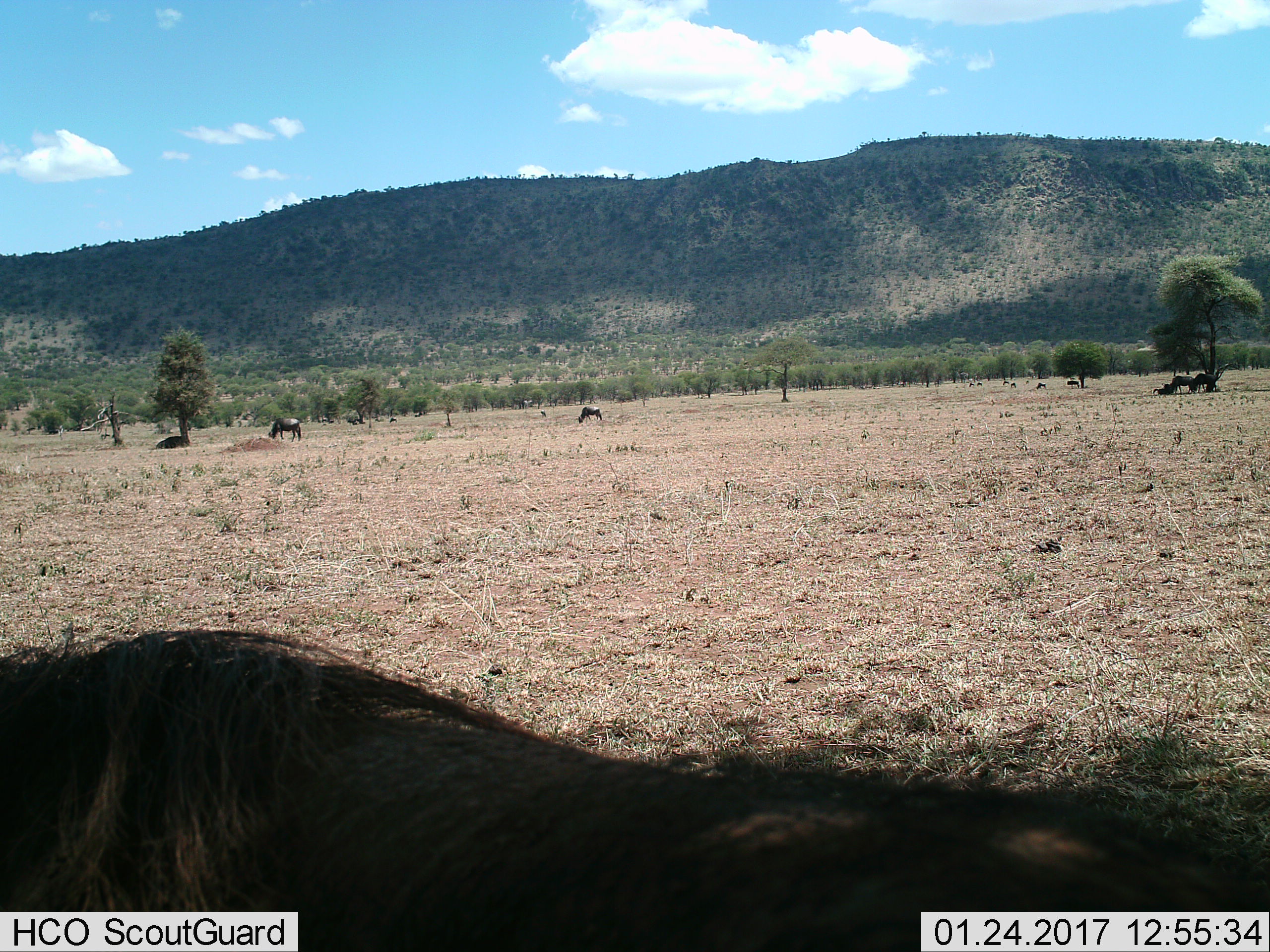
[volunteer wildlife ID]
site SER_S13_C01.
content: unidentified animal